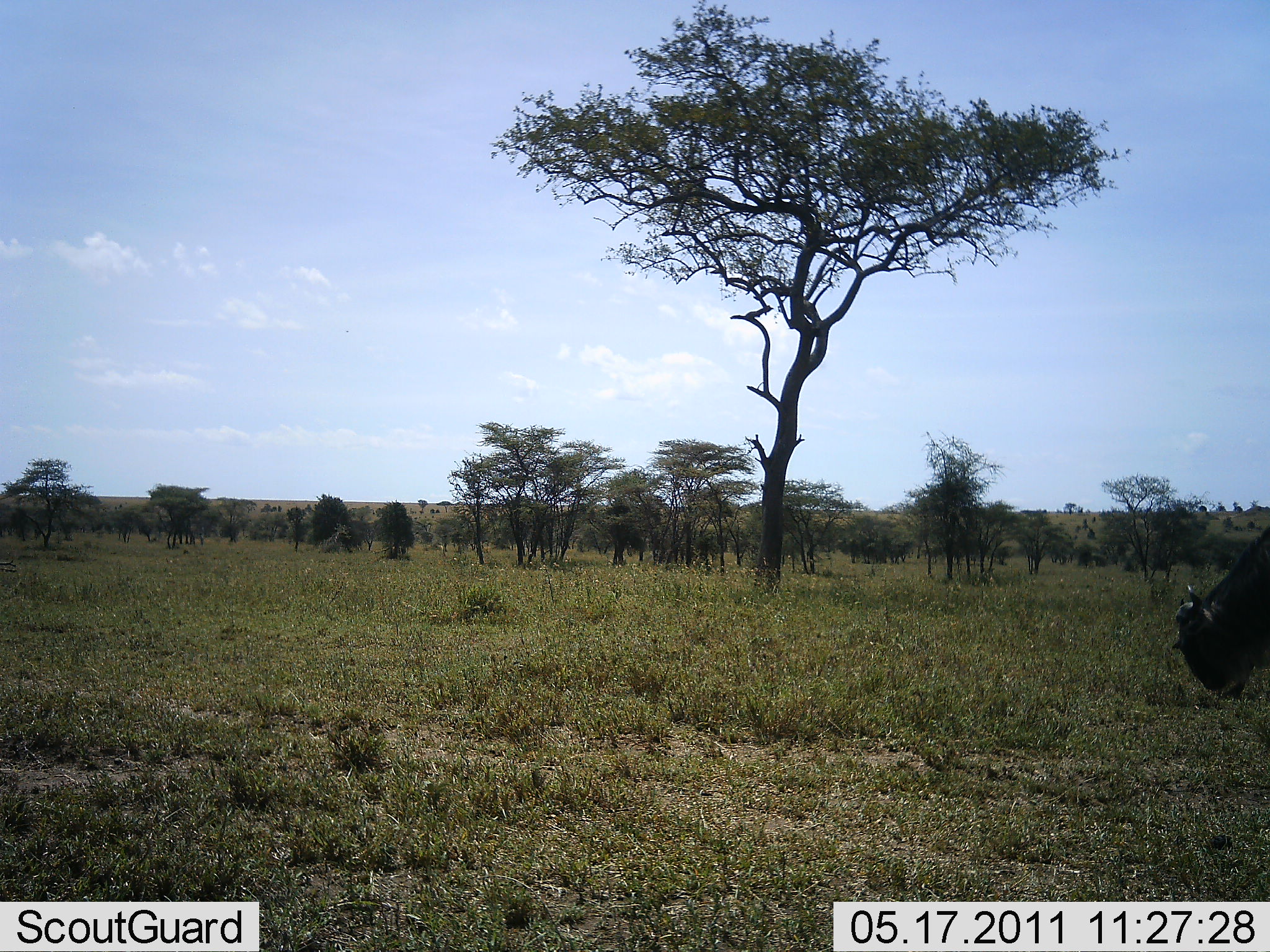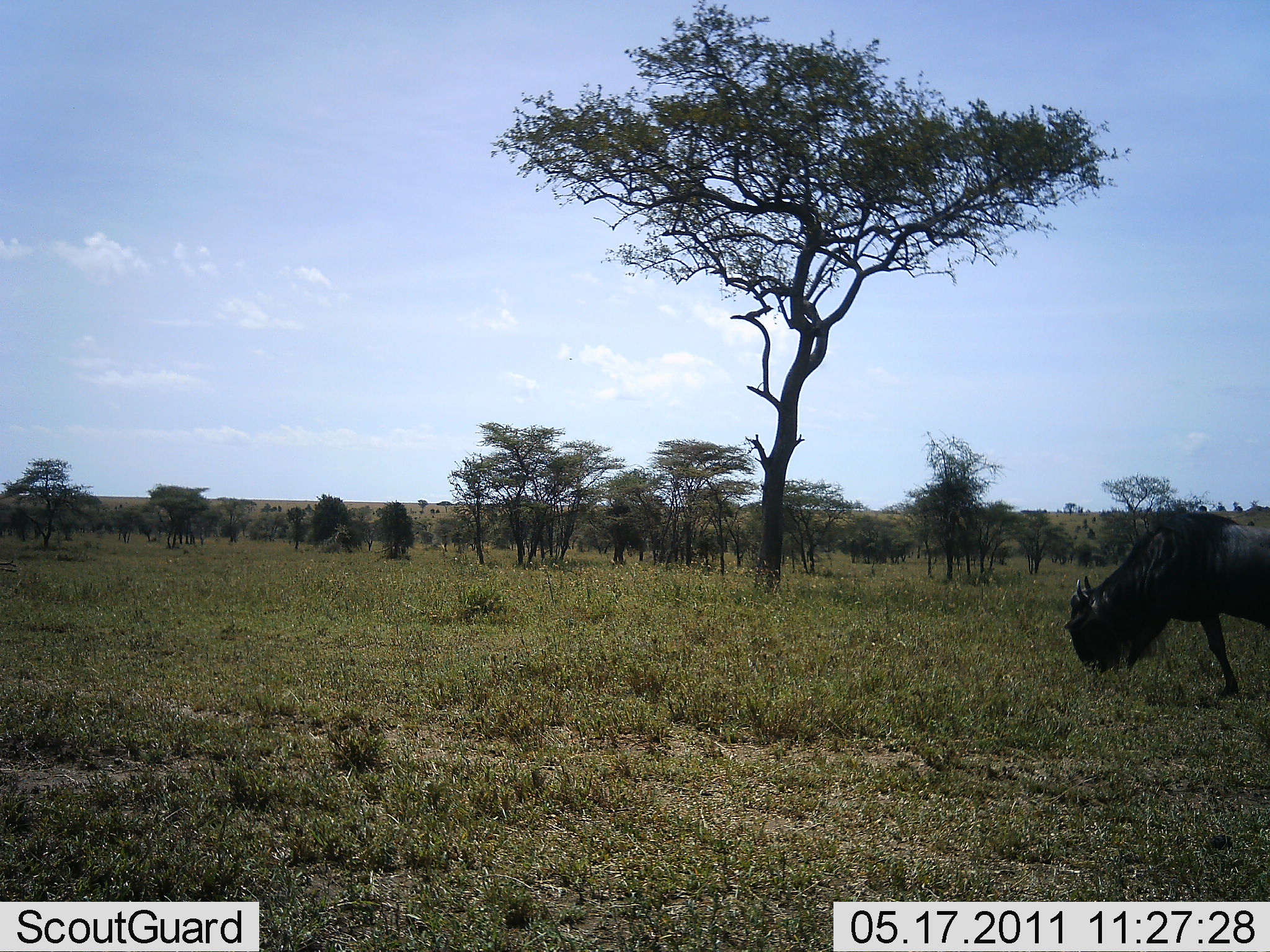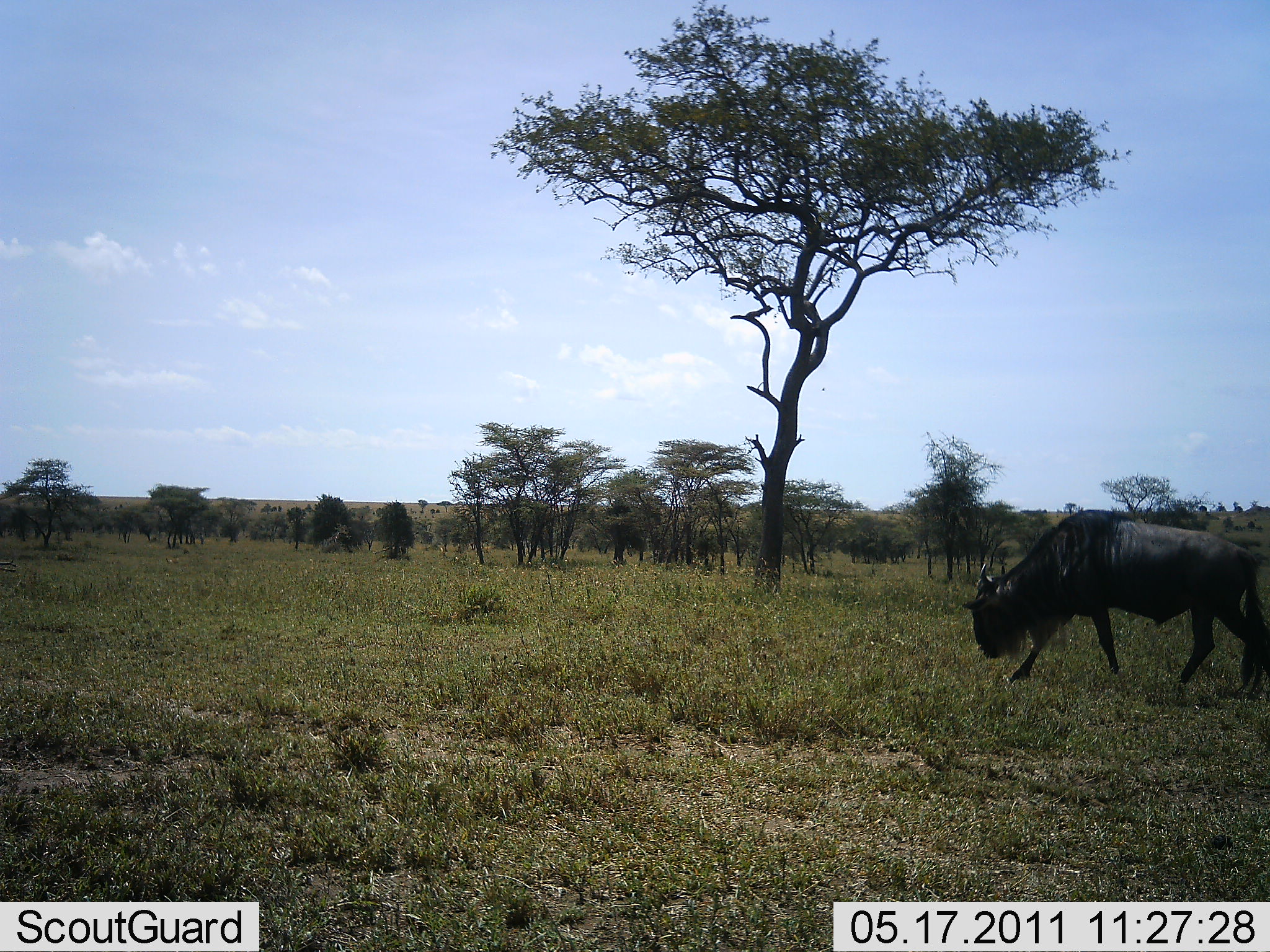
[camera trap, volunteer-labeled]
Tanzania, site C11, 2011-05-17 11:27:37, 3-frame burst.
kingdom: Animalia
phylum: Chordata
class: Mammalia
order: Artiodactyla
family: Bovidae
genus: Connochaetes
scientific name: Connochaetes taurinus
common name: blue wildebeest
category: wildebeest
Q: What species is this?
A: Wildebeest (blue wildebeest) (Connochaetes taurinus).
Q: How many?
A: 1.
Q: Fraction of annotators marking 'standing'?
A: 0%.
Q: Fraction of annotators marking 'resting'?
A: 0%.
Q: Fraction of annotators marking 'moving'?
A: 90%.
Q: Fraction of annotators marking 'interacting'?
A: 0%.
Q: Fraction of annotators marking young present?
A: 0%.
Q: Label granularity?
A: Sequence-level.